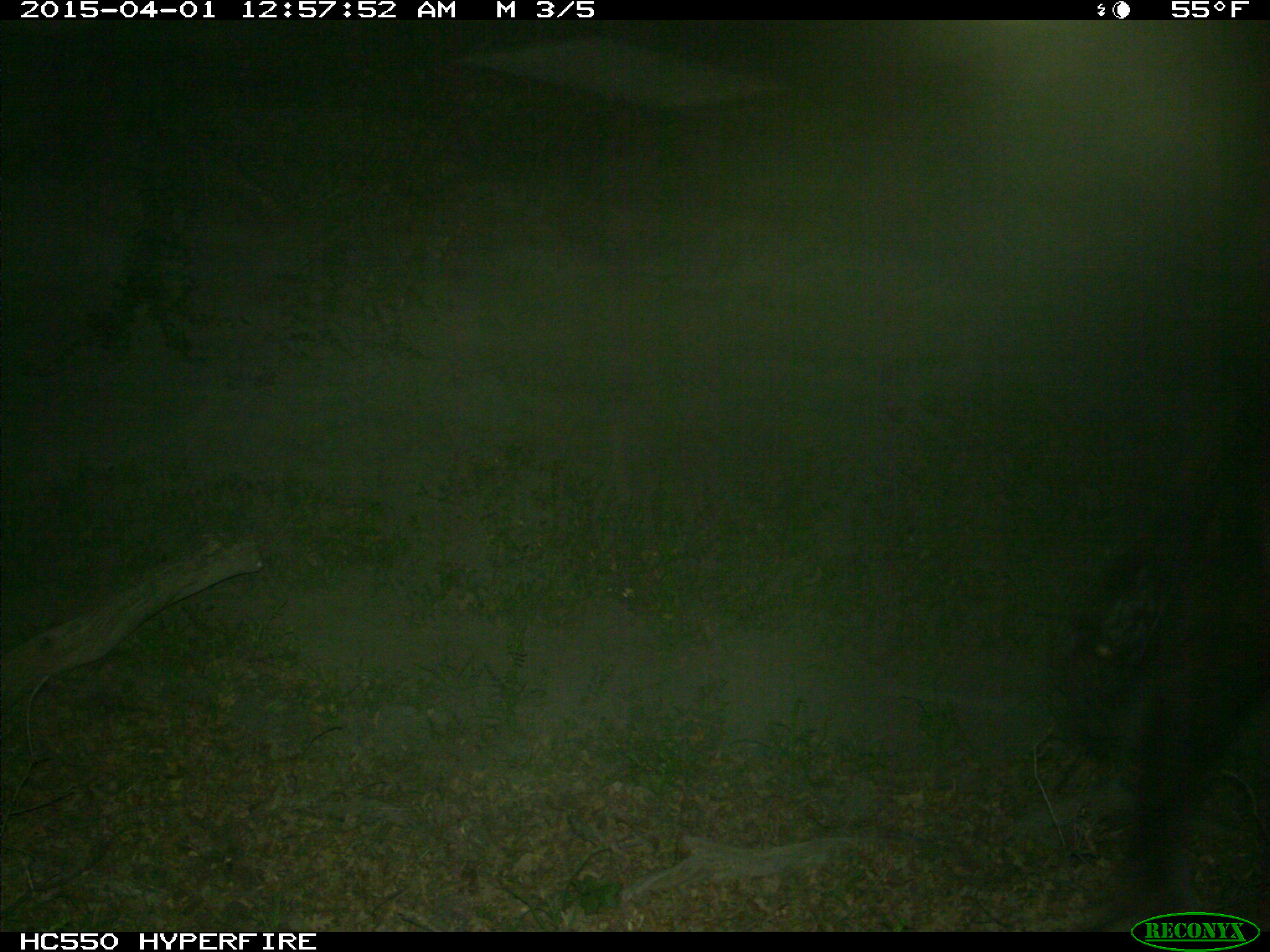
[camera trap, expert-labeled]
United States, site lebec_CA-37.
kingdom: Animalia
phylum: Chordata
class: Mammalia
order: Artiodactyla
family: Bovidae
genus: Bos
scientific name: Bos taurus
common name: domestic cow